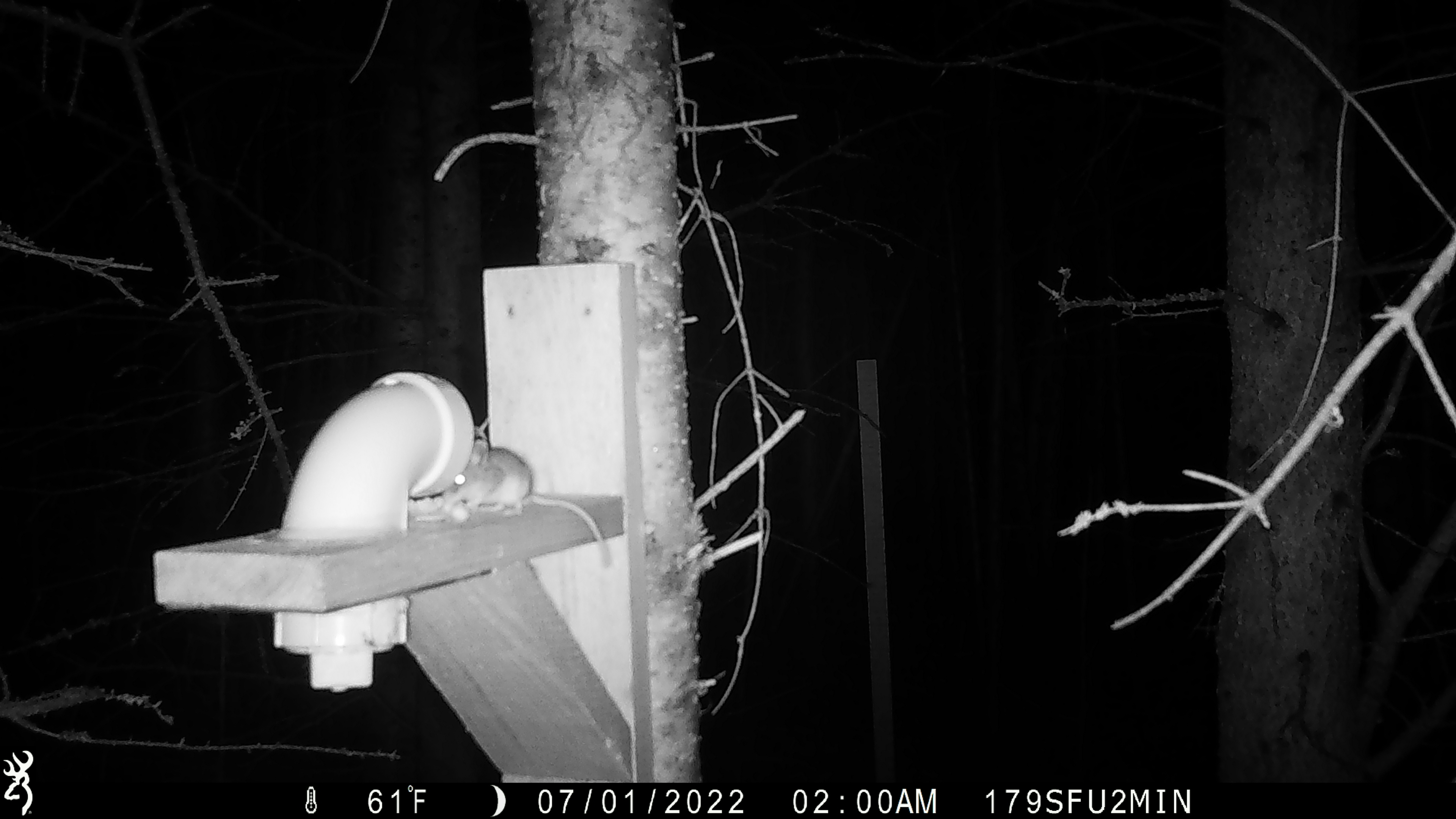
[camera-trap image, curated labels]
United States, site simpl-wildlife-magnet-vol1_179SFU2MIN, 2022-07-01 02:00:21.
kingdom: Animalia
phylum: Chordata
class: Mammalia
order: Rodentia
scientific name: Rodentia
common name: mouse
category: mouse sp.